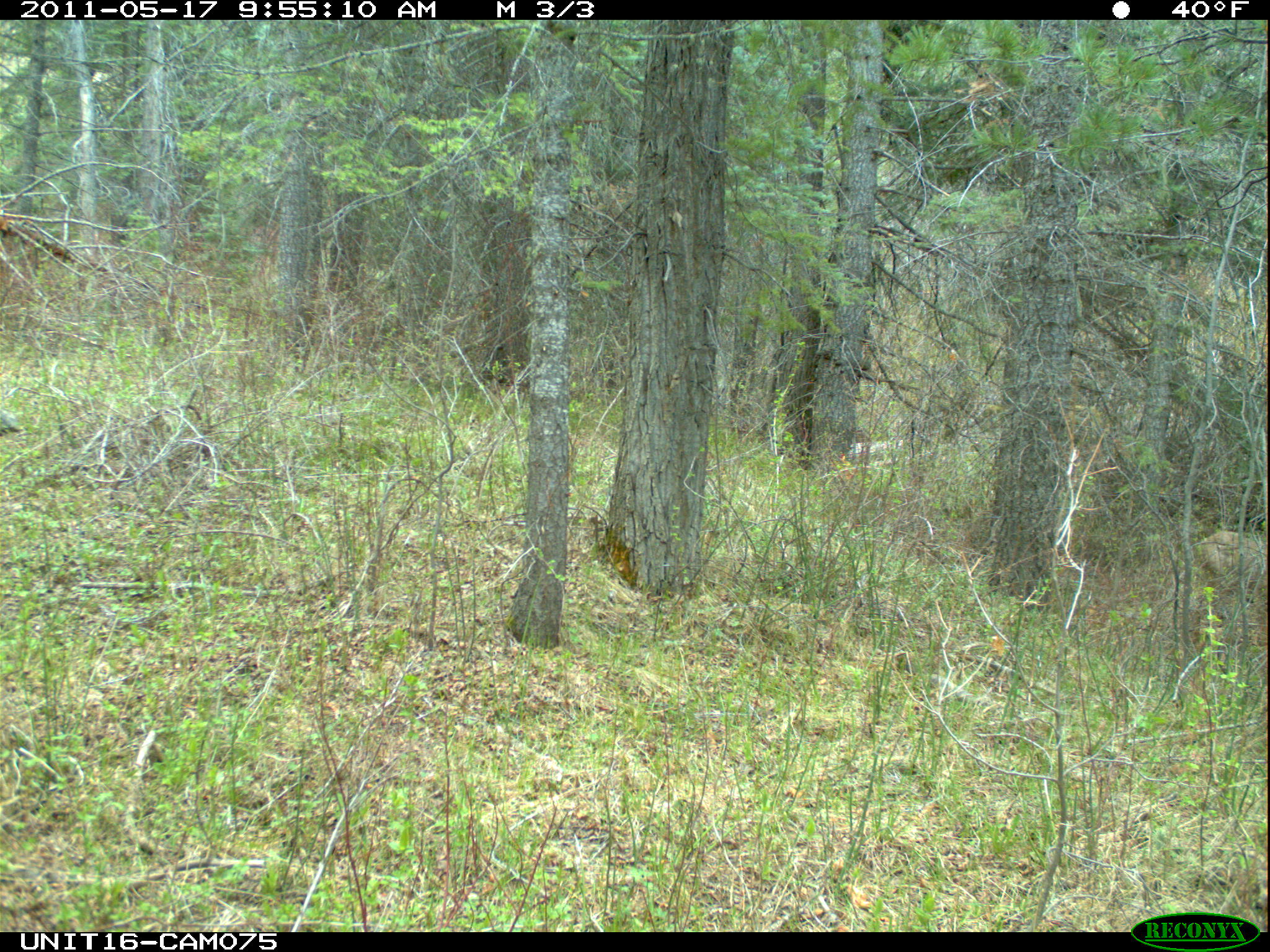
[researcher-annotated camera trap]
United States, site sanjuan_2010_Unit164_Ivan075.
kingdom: Animalia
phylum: Chordata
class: Mammalia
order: Artiodactyla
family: Cervidae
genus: Odocoileus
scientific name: Odocoileus hemionus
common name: mule deer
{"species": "Odocoileus hemionus (mule deer)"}